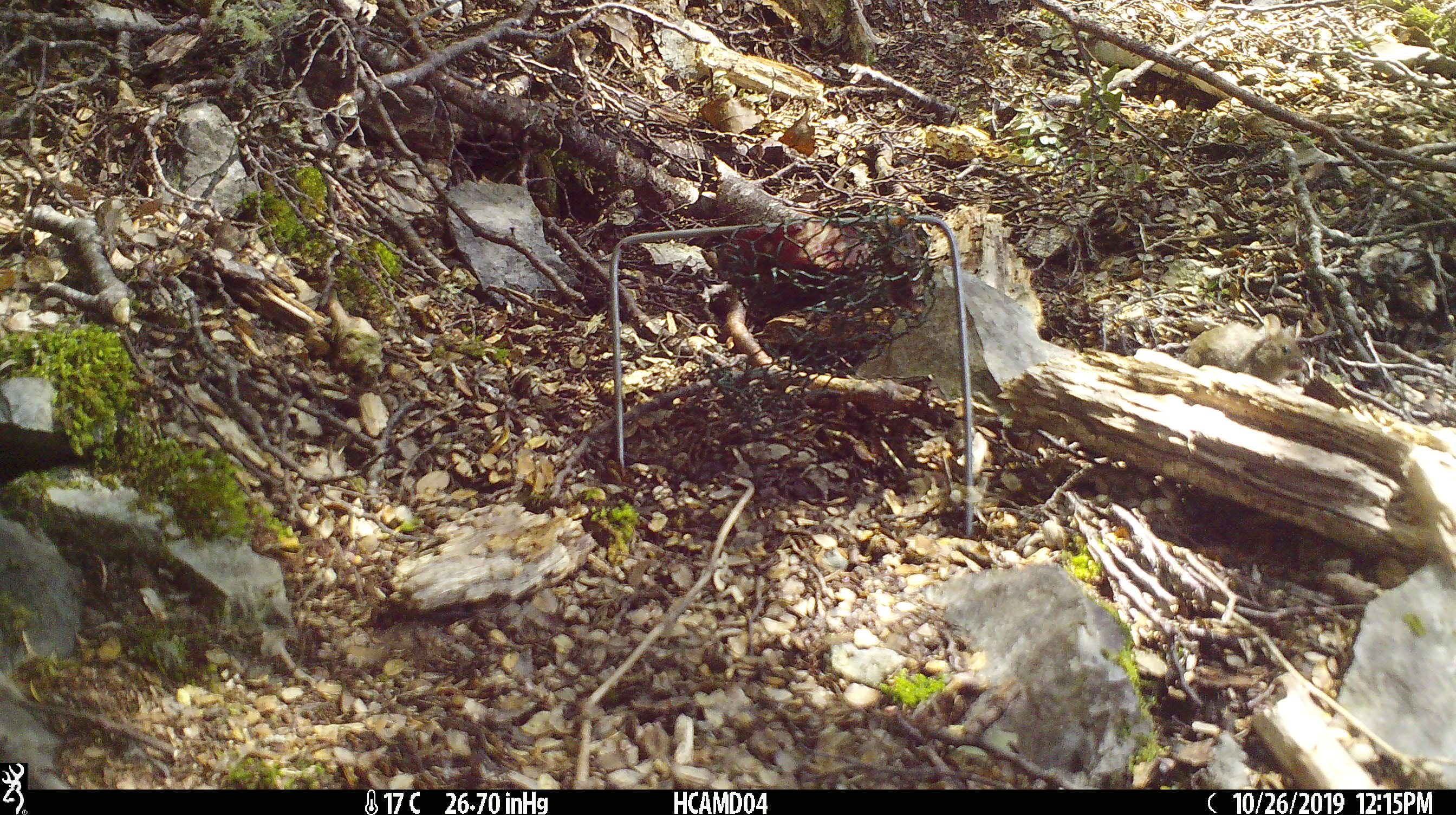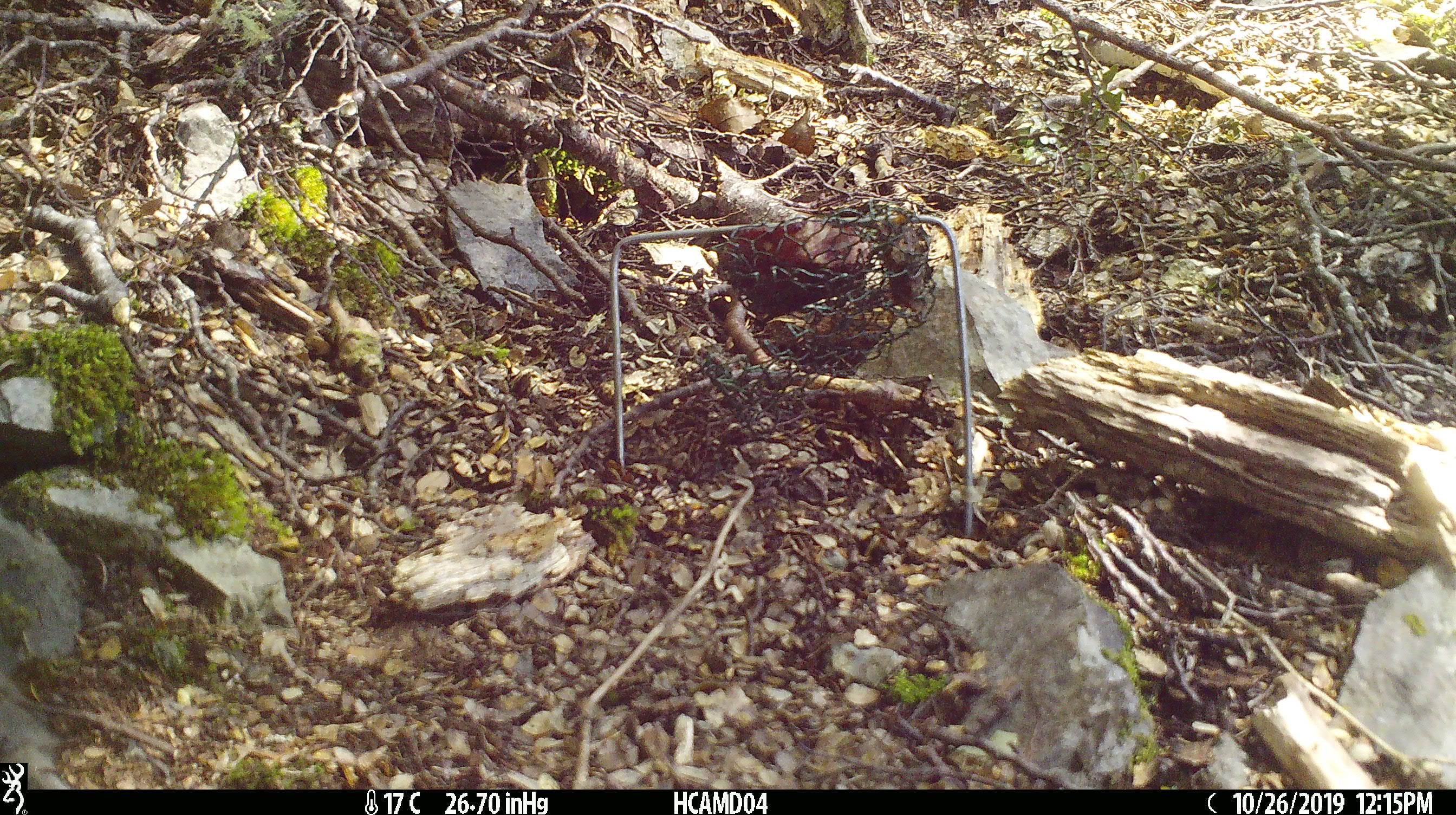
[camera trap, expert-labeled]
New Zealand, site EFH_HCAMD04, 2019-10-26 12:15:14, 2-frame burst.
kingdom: Animalia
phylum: Chordata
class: Mammalia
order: Rodentia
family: Muridae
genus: Mus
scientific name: Mus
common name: mouse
Mouse (Mus).